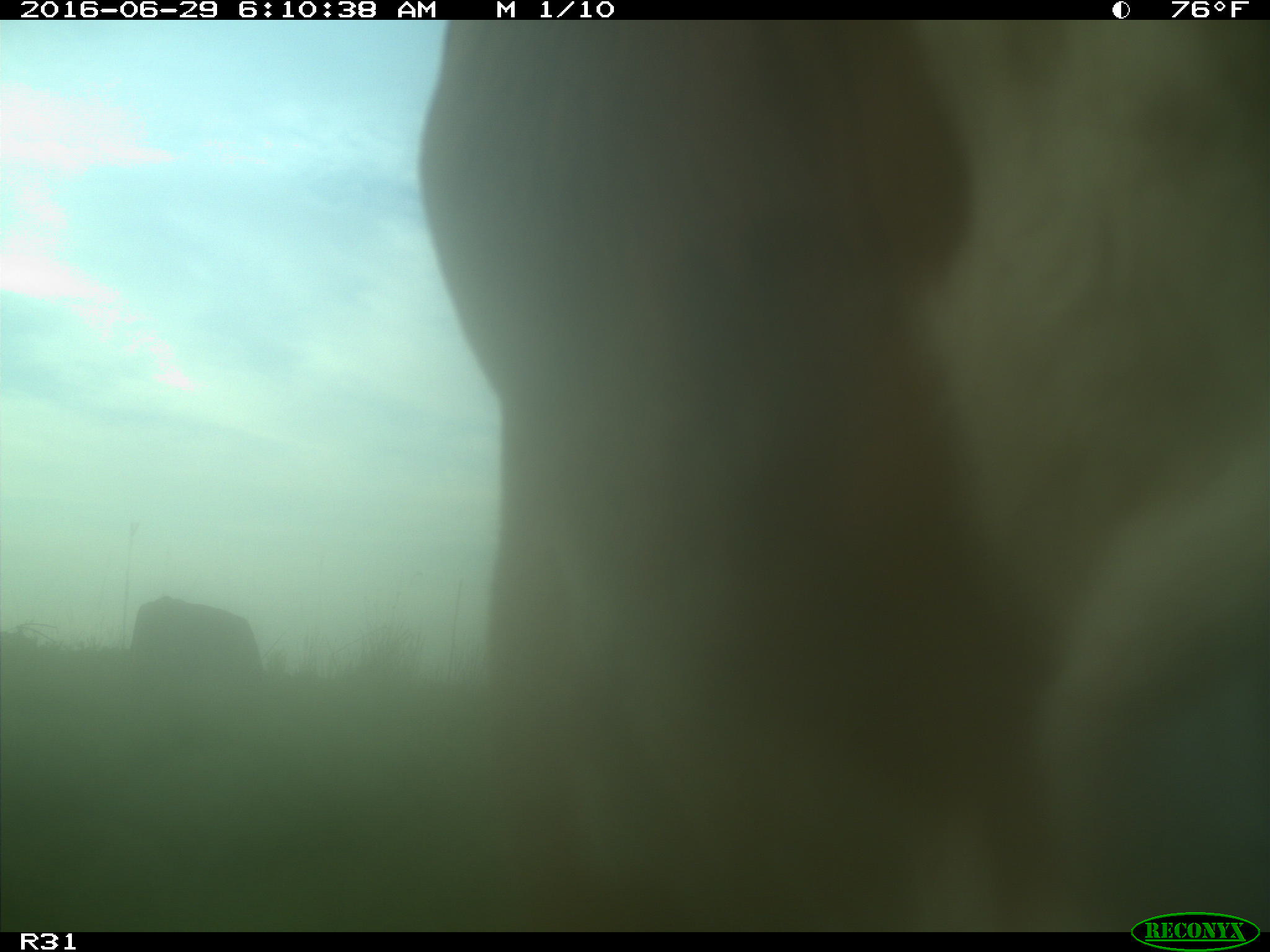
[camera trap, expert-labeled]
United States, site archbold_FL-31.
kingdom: Animalia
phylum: Chordata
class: Mammalia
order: Artiodactyla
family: Bovidae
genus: Bos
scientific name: Bos taurus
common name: domestic cow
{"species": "Bos taurus (domestic cow)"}